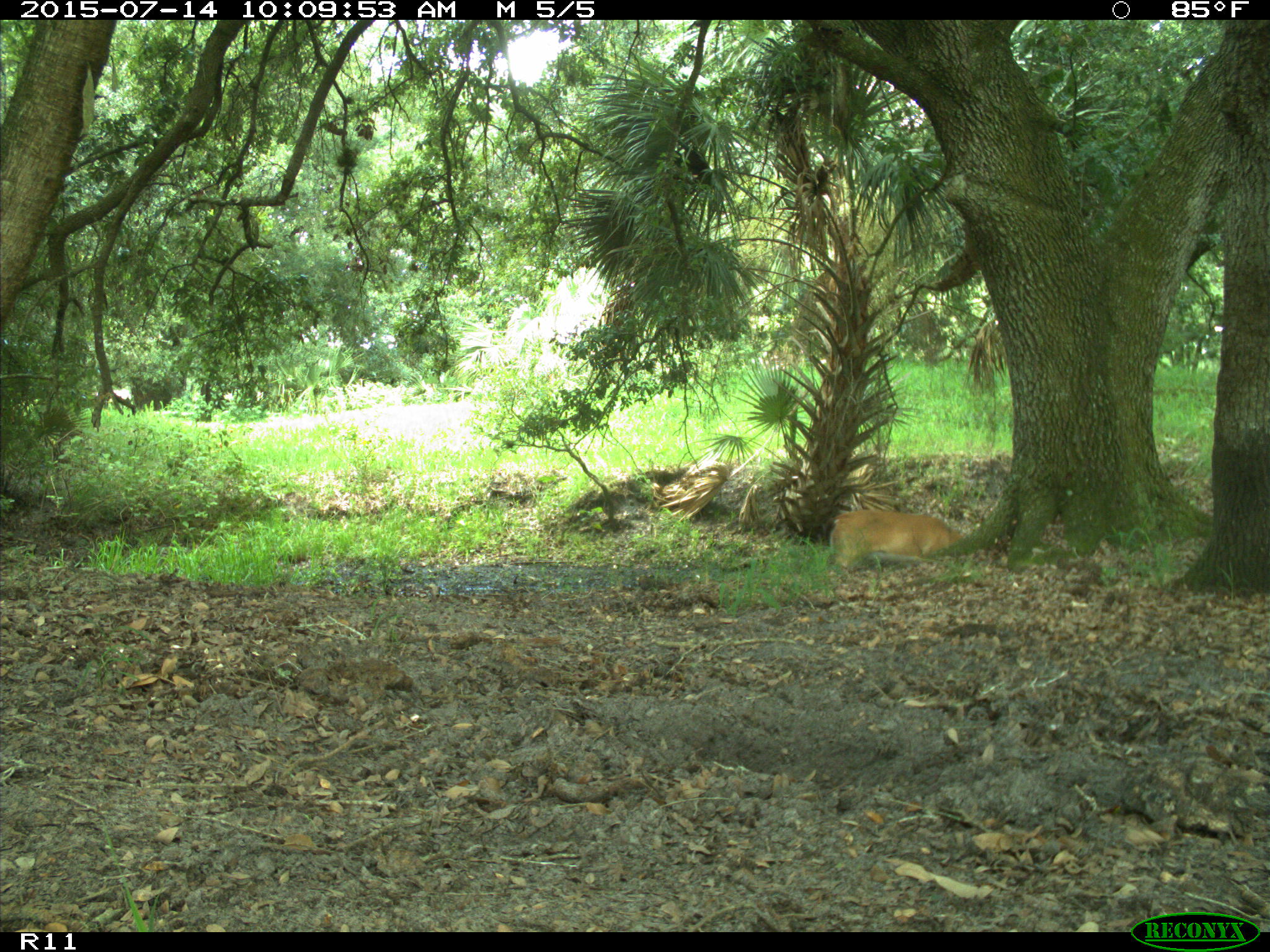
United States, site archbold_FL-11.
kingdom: Animalia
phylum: Chordata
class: Mammalia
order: Artiodactyla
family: Cervidae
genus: Odocoileus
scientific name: Odocoileus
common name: deer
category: unidentified deer